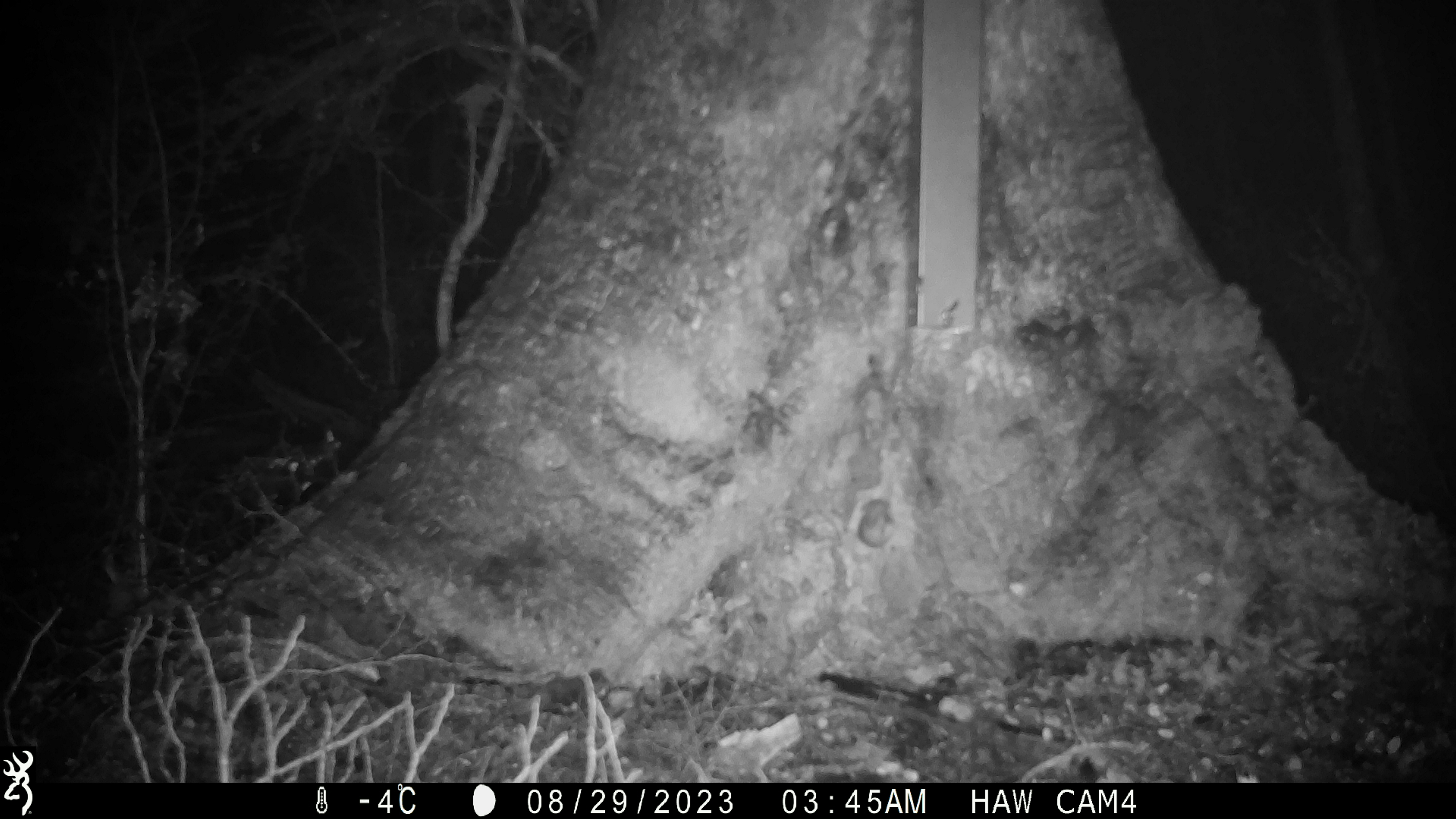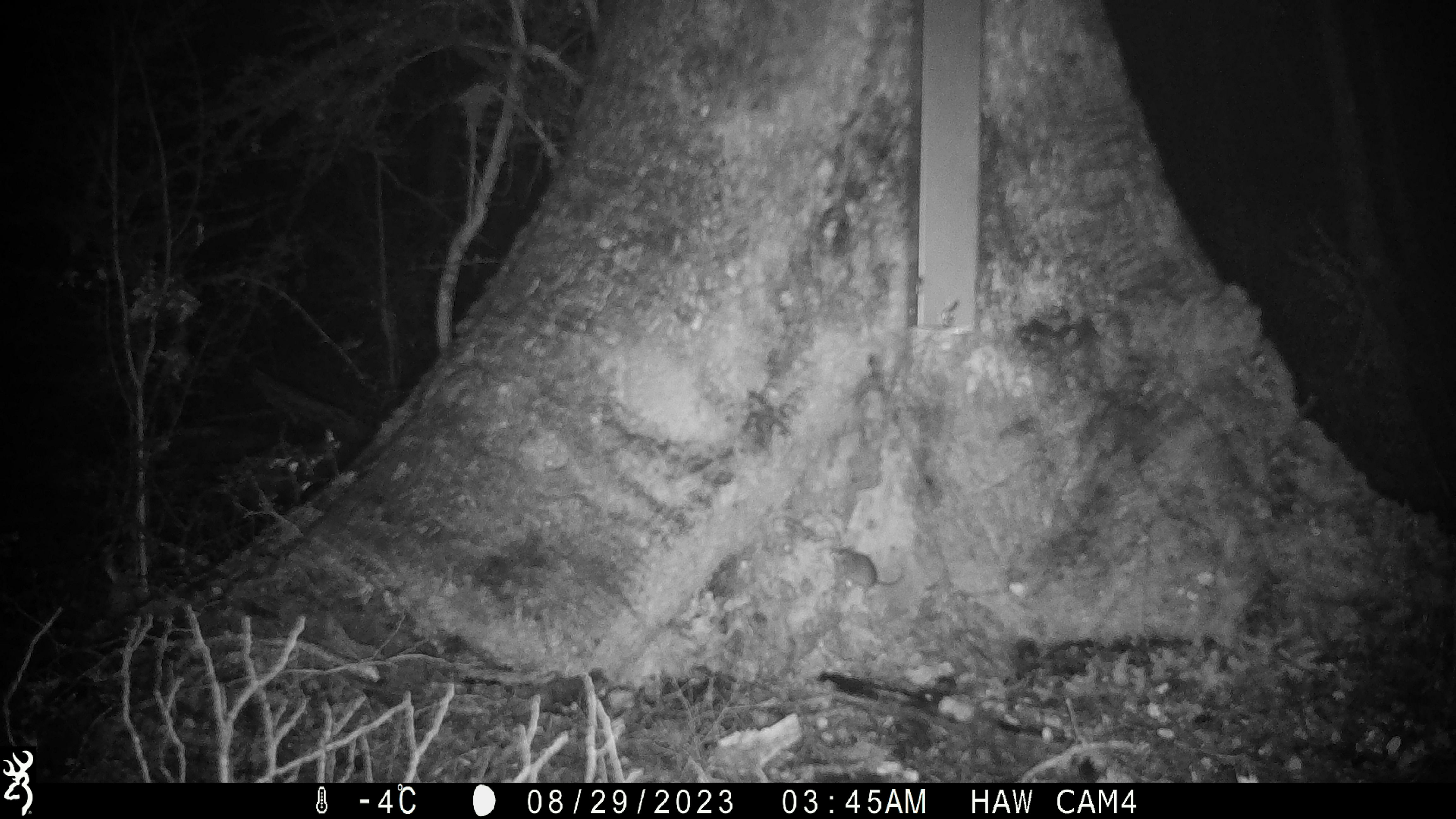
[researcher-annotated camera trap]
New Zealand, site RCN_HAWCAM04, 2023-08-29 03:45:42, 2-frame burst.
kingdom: Animalia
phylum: Chordata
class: Mammalia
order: Rodentia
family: Muridae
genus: Mus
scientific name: Mus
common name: mouse